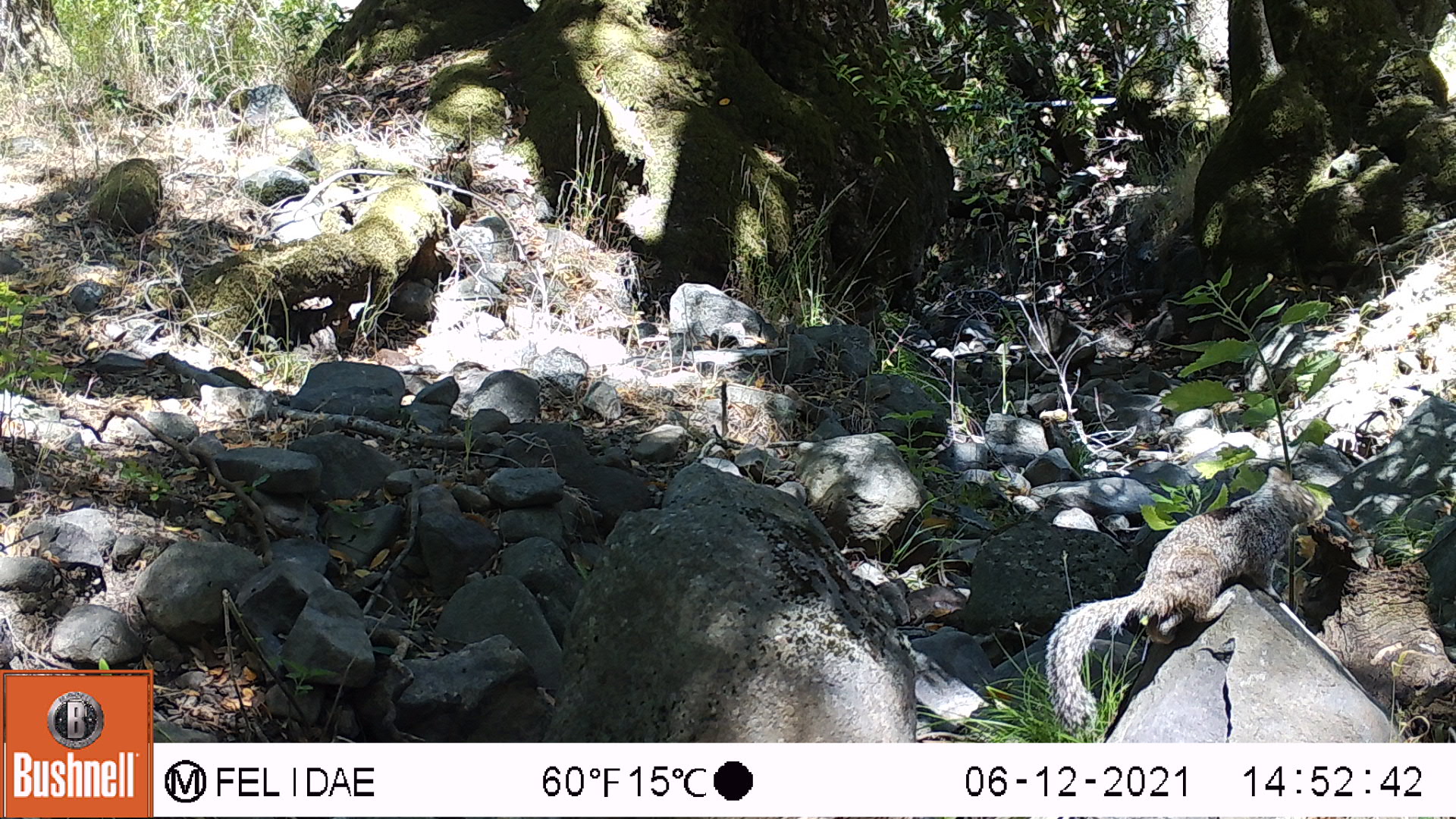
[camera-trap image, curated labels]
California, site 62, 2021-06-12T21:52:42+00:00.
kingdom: Animalia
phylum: Chordata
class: Mammalia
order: Rodentia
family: Sciuridae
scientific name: Sciuridae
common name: squirrel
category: unknown squirrel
Unknown squirrel (squirrel) (Sciuridae).